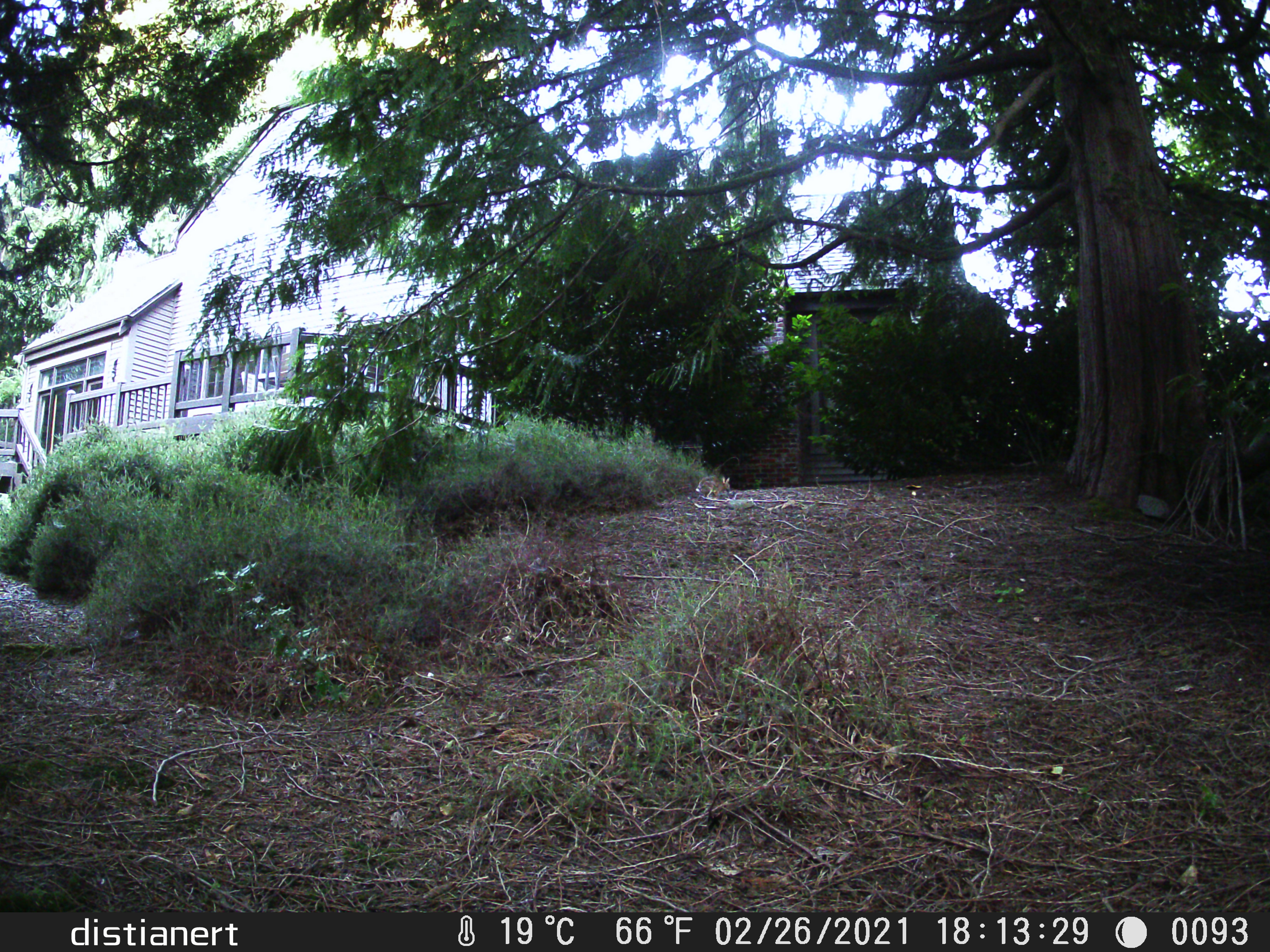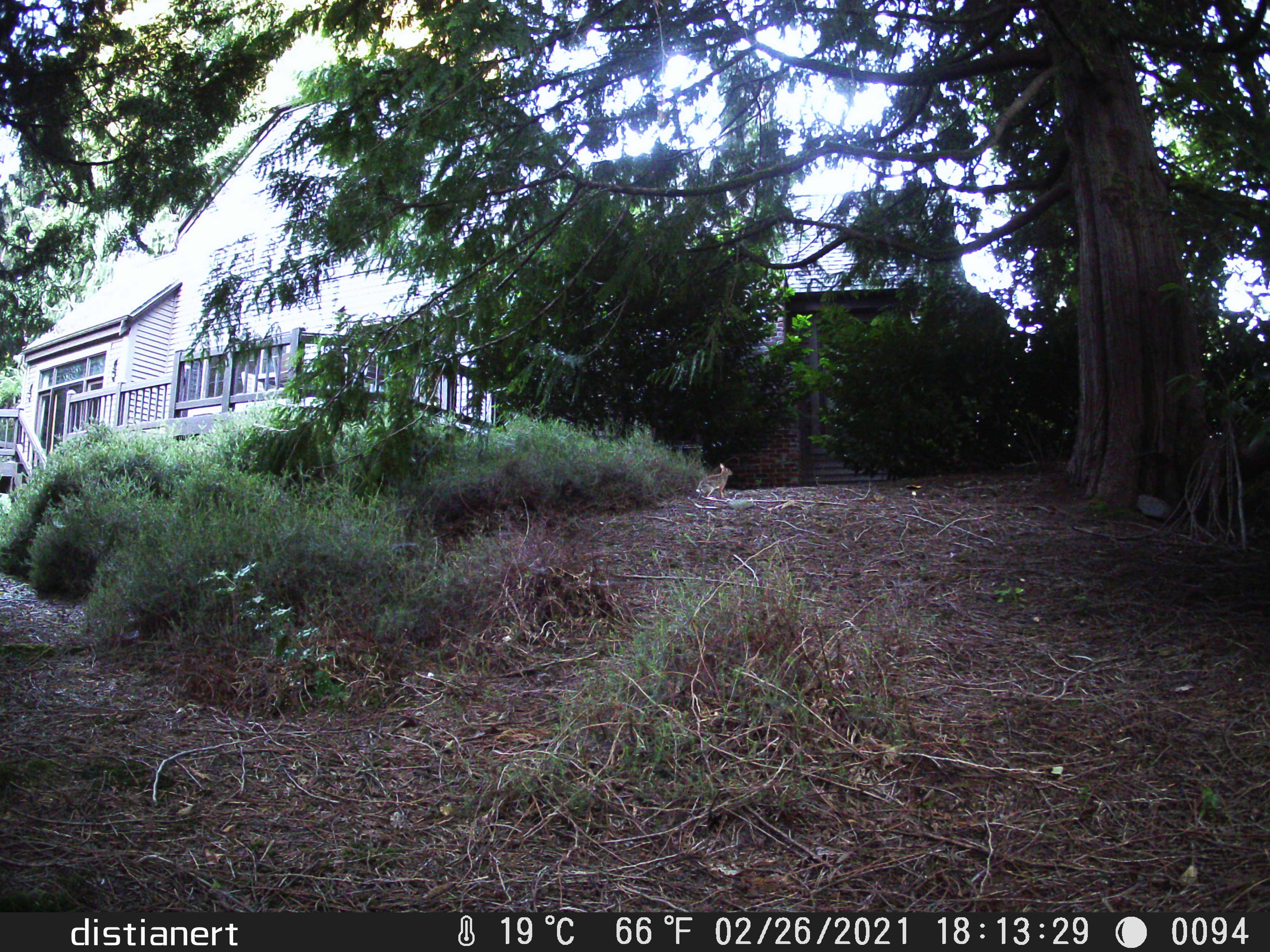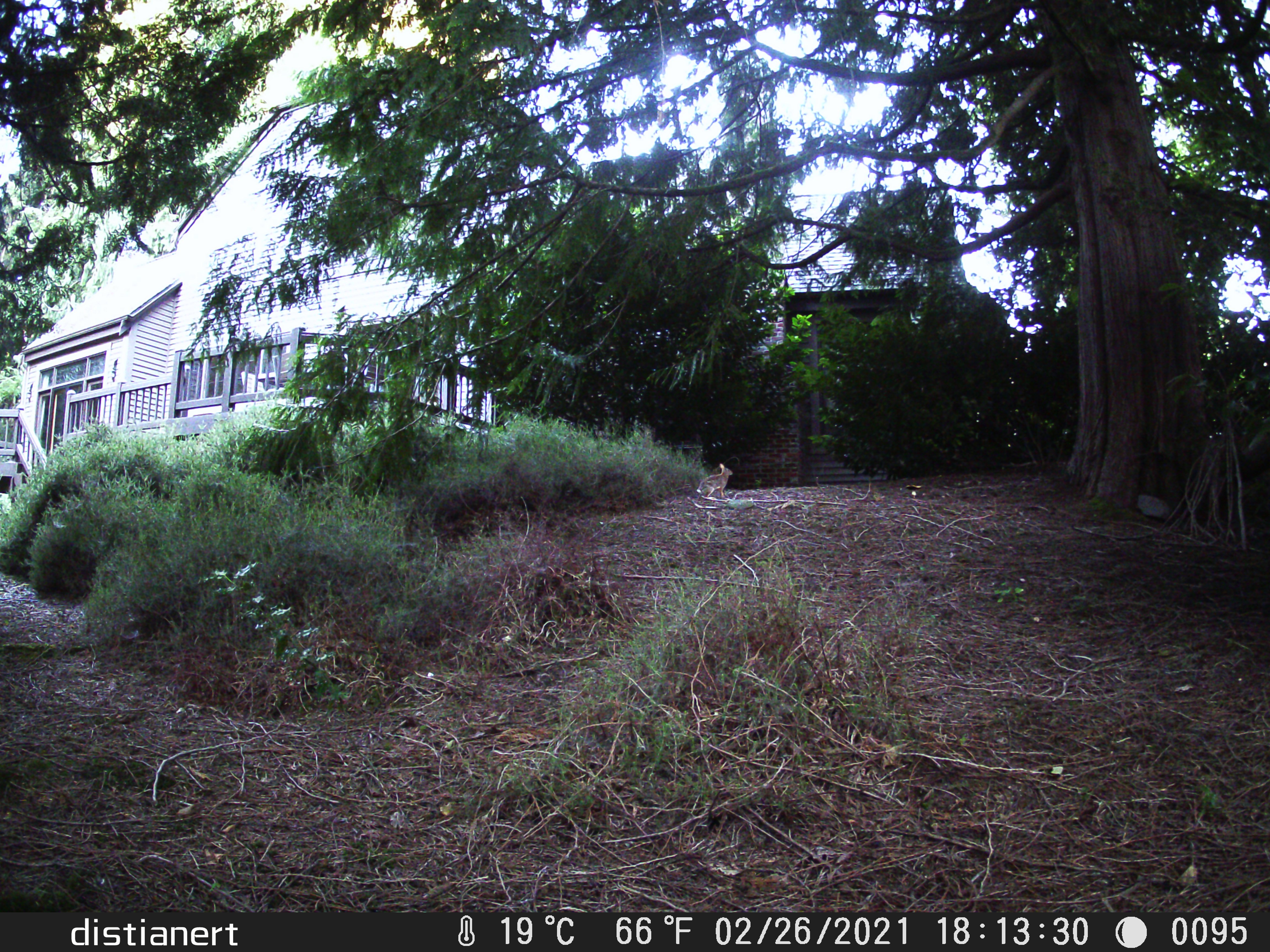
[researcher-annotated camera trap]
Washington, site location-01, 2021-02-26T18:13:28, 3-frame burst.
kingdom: Animalia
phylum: Chordata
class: Mammalia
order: Lagomorpha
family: Leporidae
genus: Sylvilagus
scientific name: Sylvilagus floridanus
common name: eastern cottontail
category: rabbit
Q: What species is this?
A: Rabbit (eastern cottontail) (Sylvilagus floridanus).